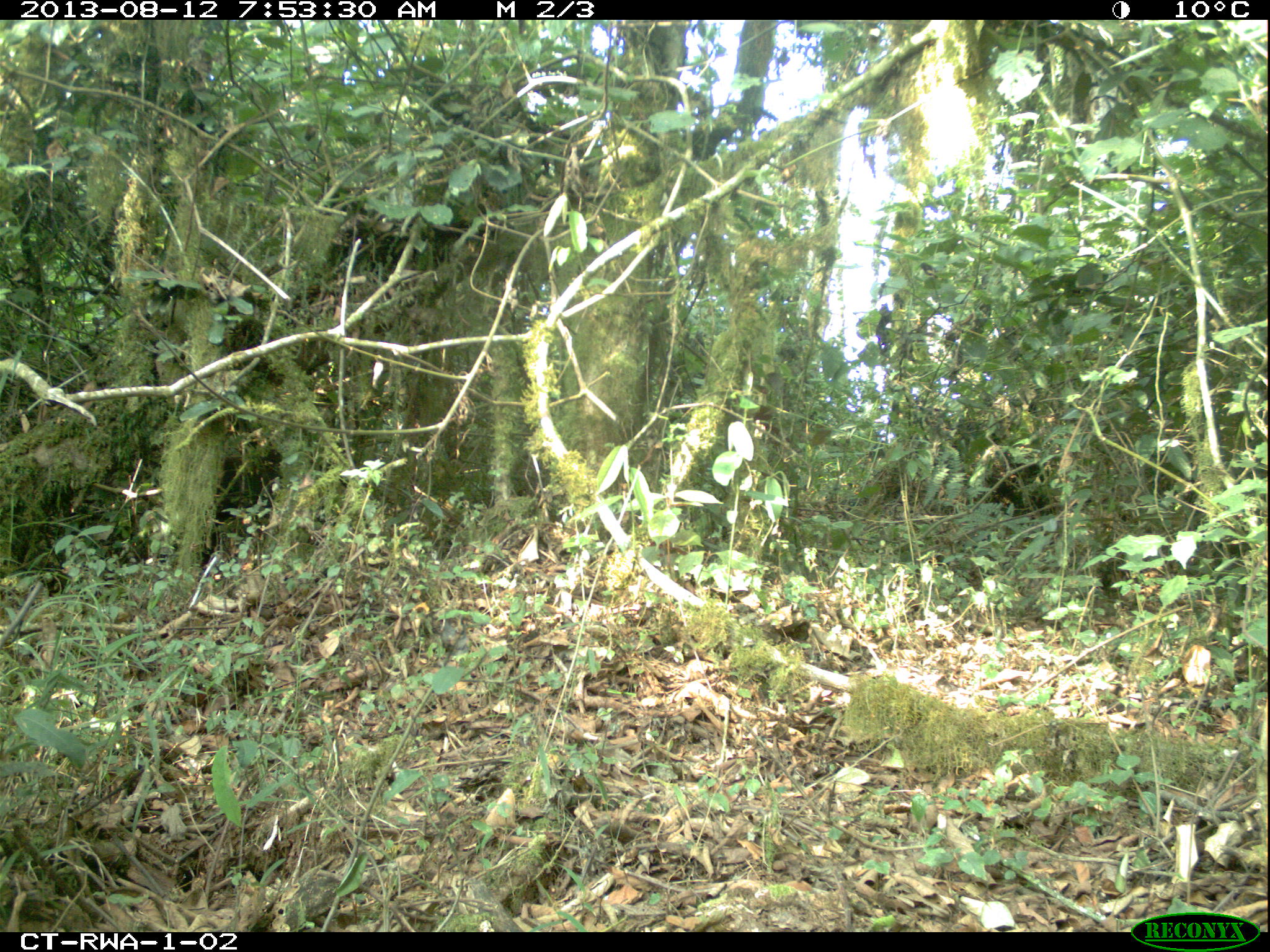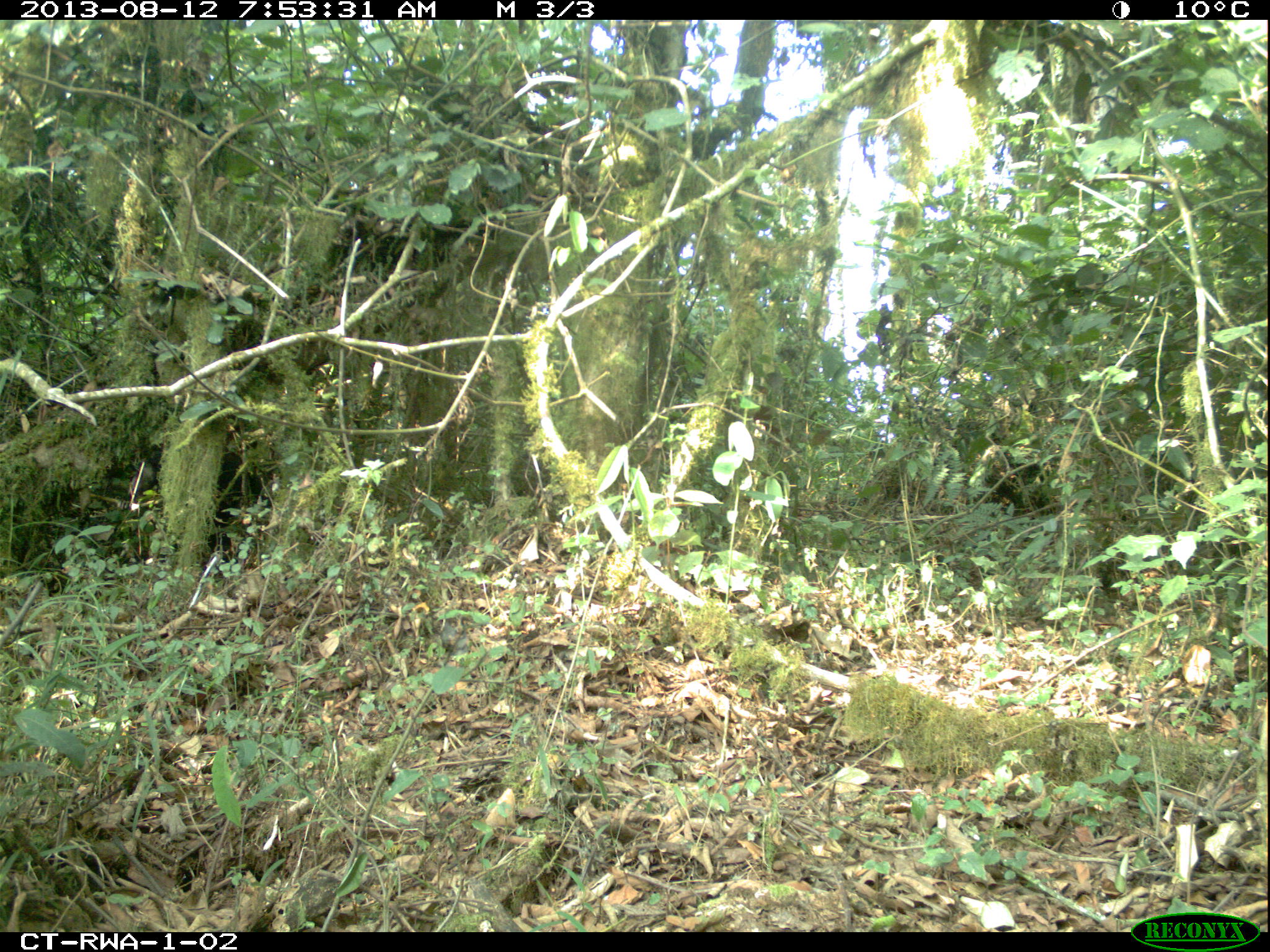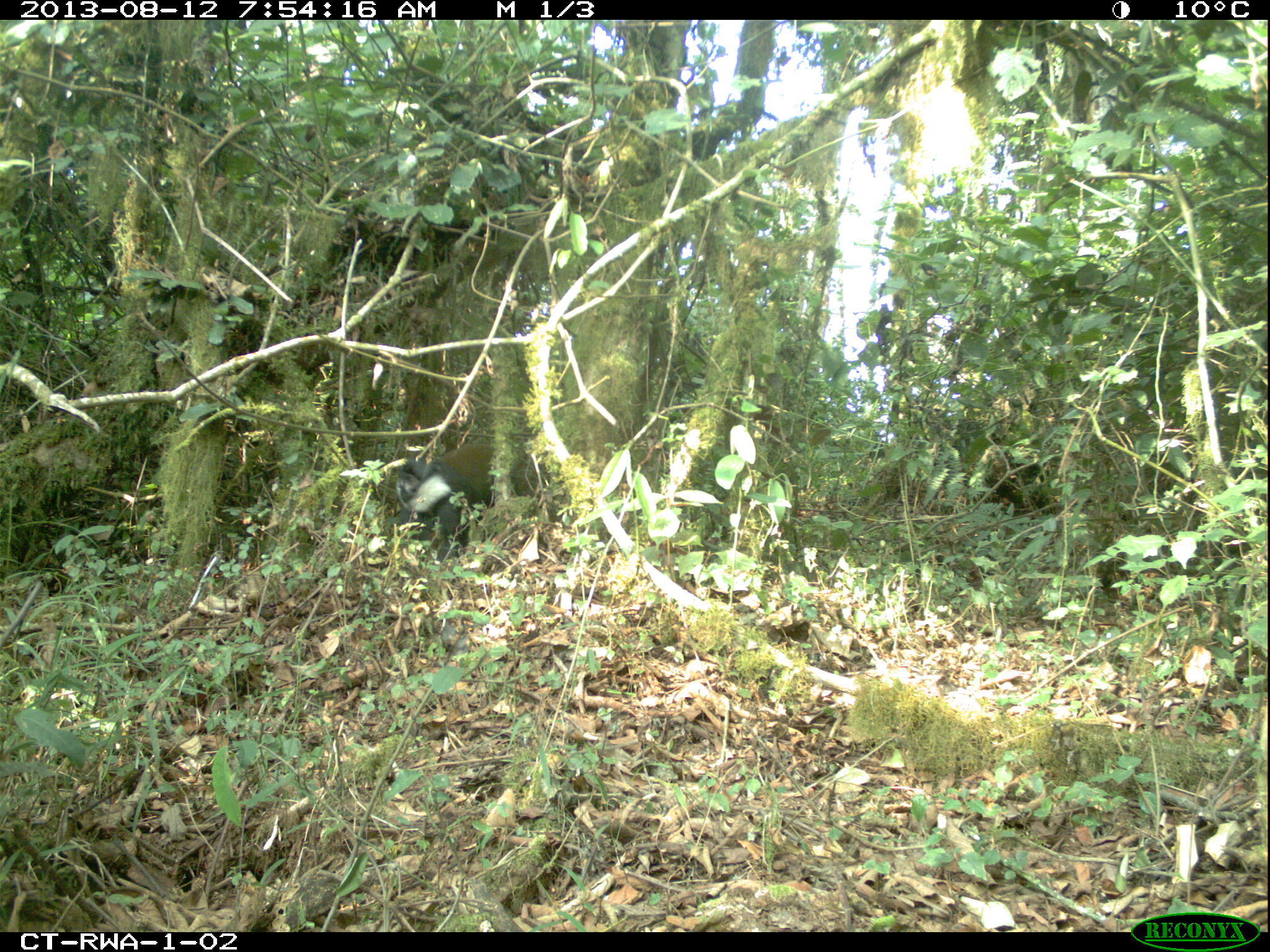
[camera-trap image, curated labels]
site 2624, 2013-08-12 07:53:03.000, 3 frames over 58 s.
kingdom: Animalia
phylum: Chordata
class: Mammalia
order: Primates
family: Cercopithecidae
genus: Allochrocebus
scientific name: Allochrocebus lhoesti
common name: l'hoest's monkey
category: cercopithecus lhoesti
Cercopithecus lhoesti (l'hoest's monkey) (Allochrocebus lhoesti), count 1.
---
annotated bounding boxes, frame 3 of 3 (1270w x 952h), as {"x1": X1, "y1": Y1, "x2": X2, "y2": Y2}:
cercopithecus lhoesti: {"x1": 387, "y1": 438, "x2": 544, "y2": 561}